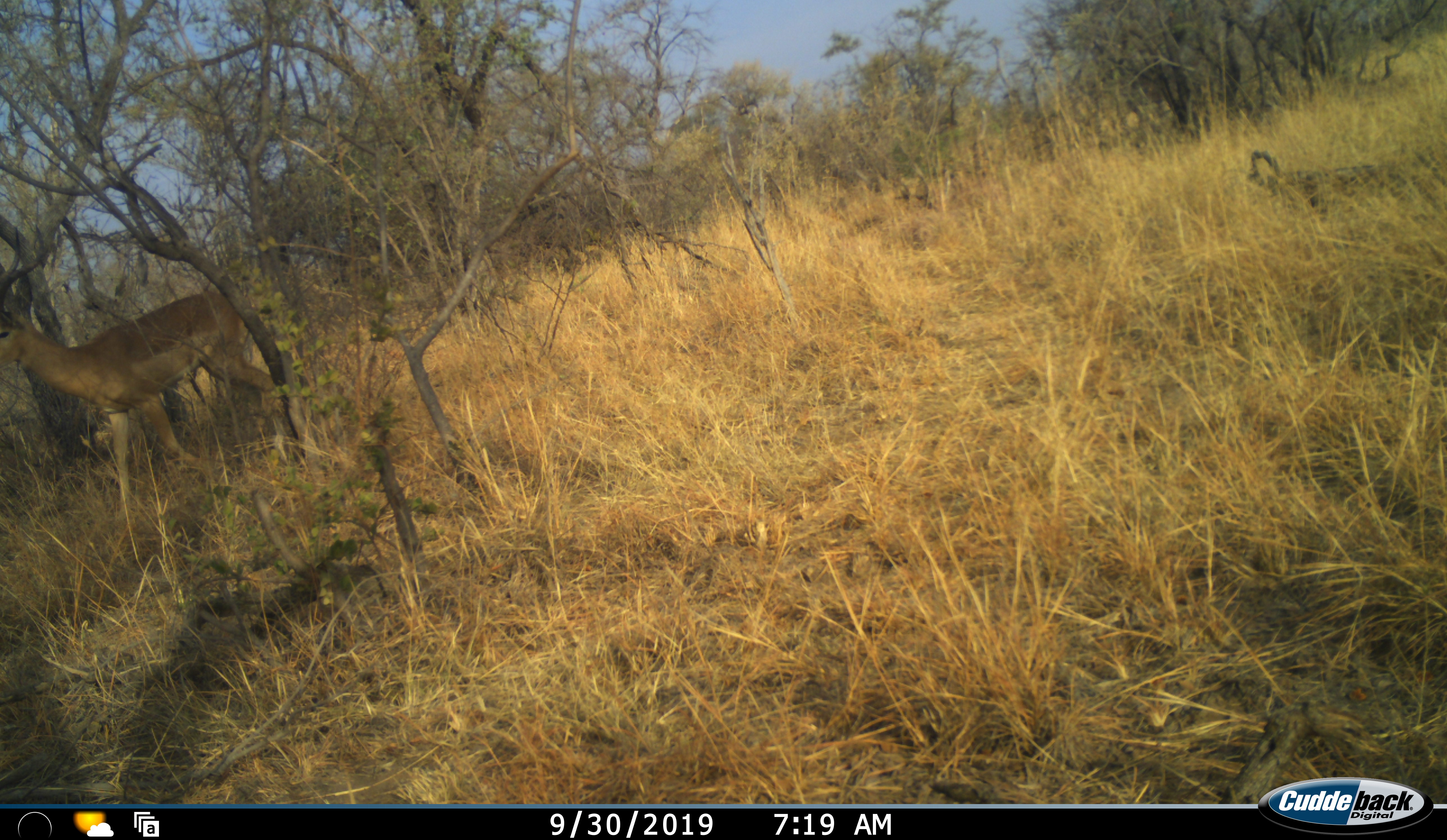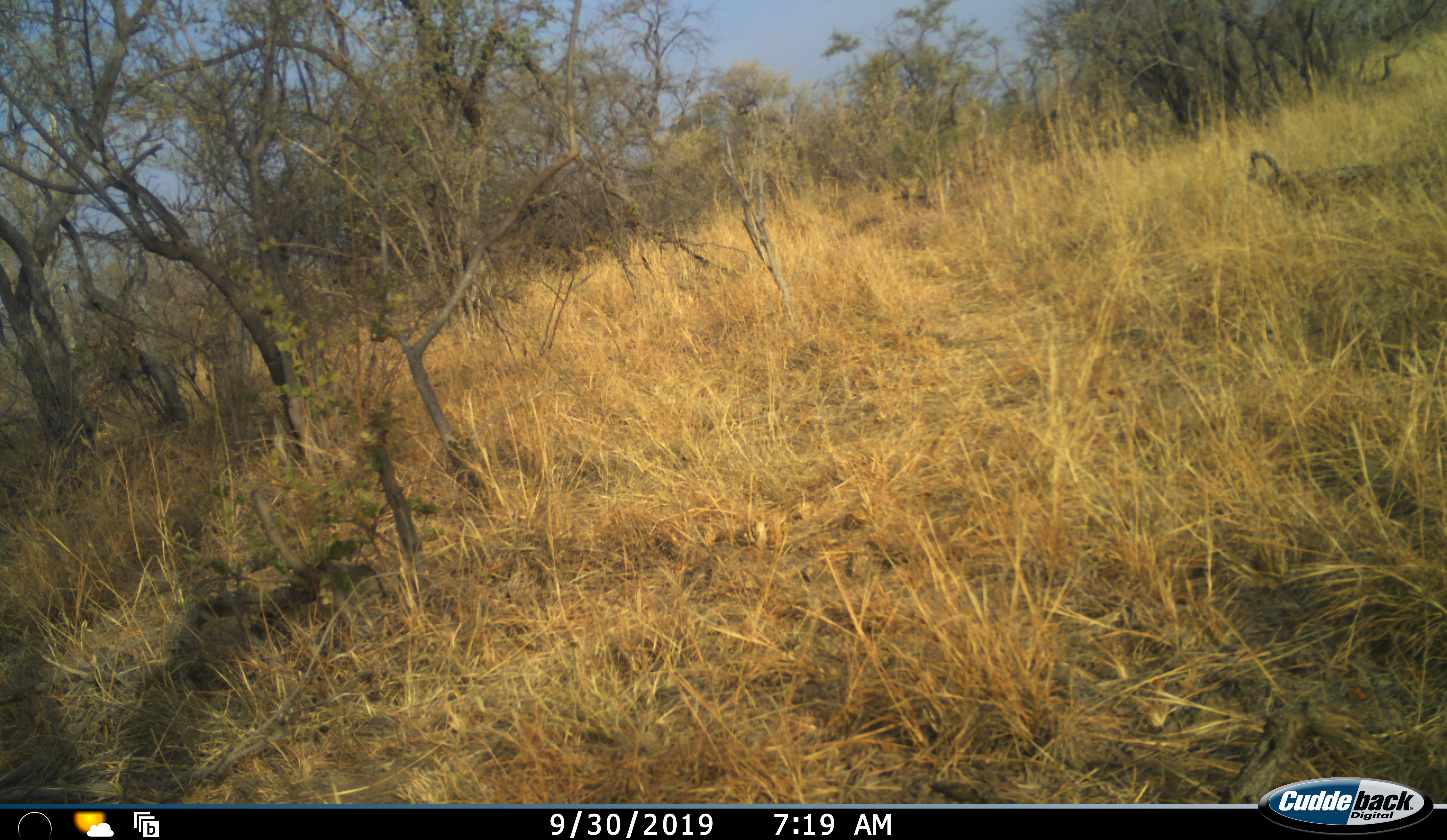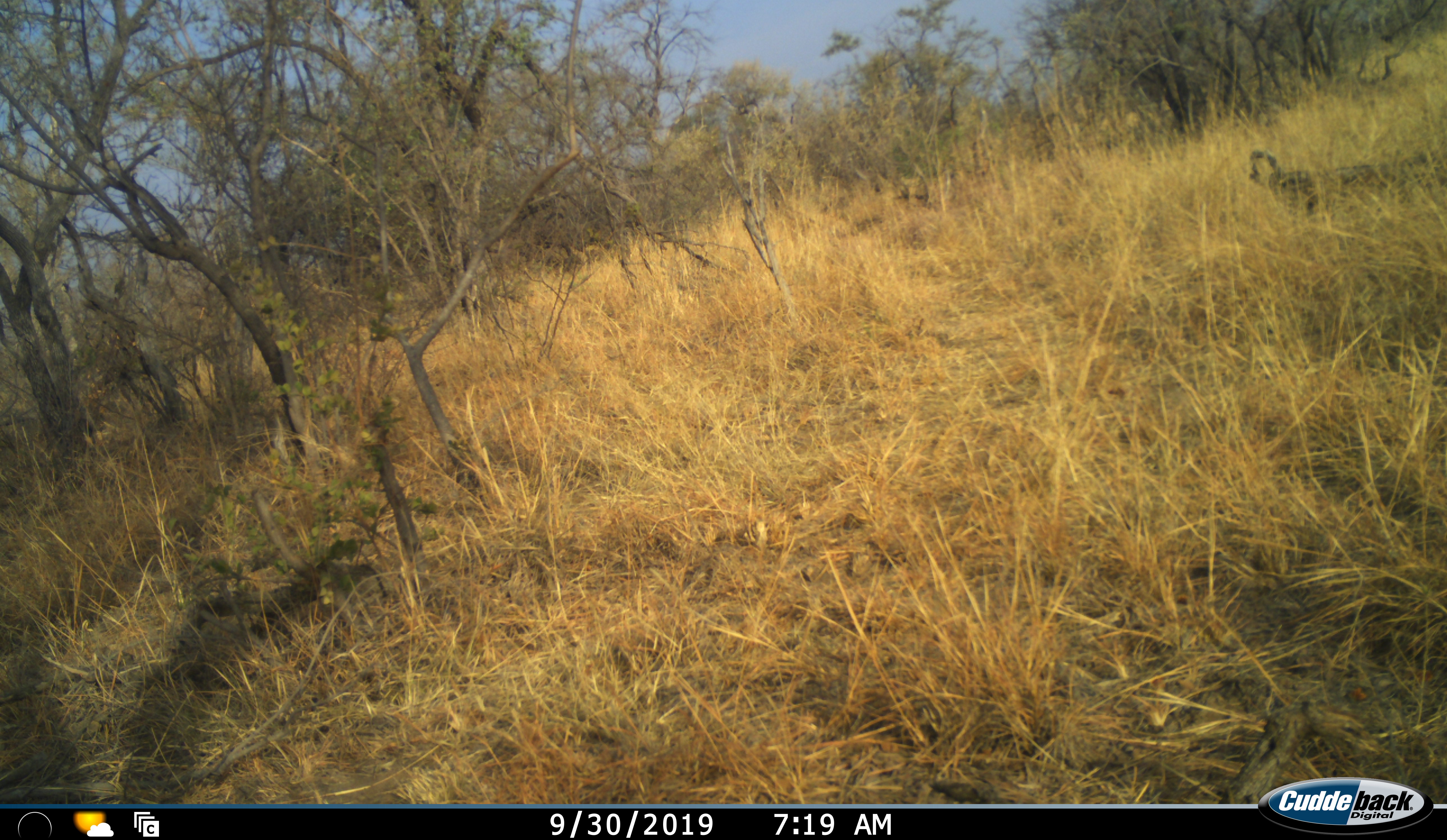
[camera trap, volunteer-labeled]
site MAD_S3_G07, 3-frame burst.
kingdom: Animalia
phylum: Chordata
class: Mammalia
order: Artiodactyla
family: Bovidae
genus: Aepyceros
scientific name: Aepyceros melampus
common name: impala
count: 1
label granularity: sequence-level